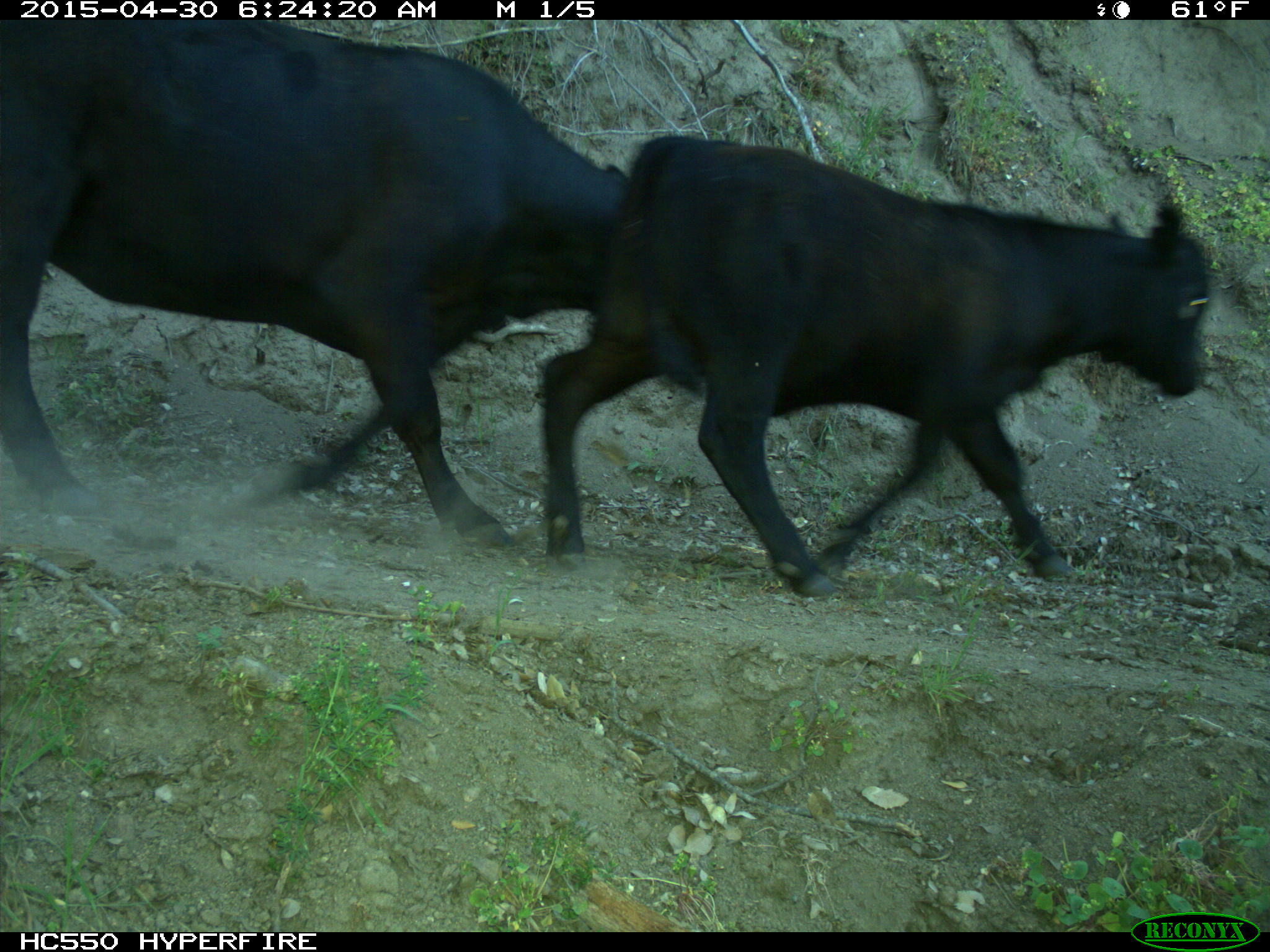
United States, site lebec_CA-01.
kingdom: Animalia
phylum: Chordata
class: Mammalia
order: Artiodactyla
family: Bovidae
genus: Bos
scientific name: Bos taurus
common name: domestic cow